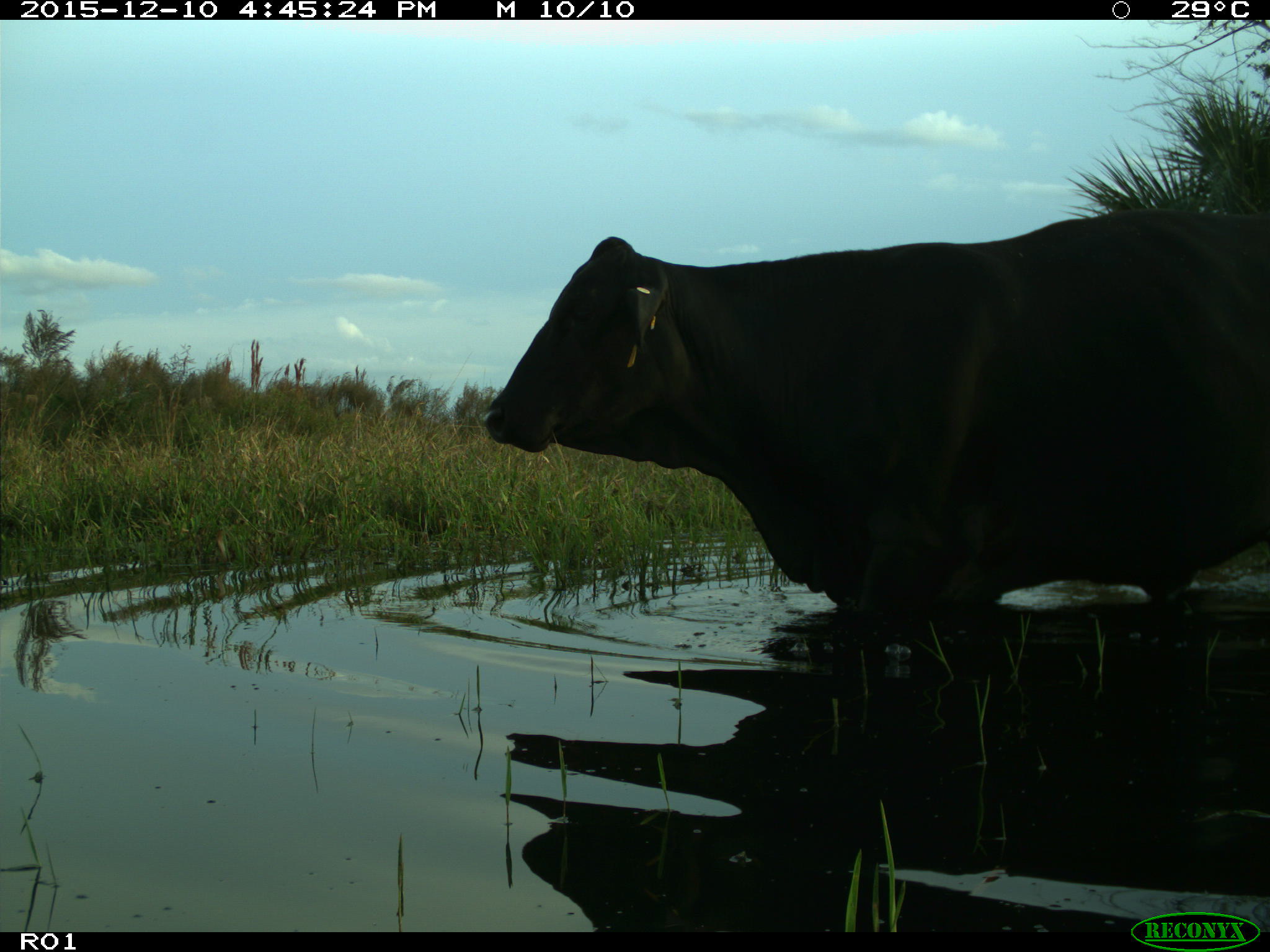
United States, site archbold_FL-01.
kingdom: Animalia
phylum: Chordata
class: Mammalia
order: Artiodactyla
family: Bovidae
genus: Bos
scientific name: Bos taurus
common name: domestic cow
Bos taurus (domestic cow).